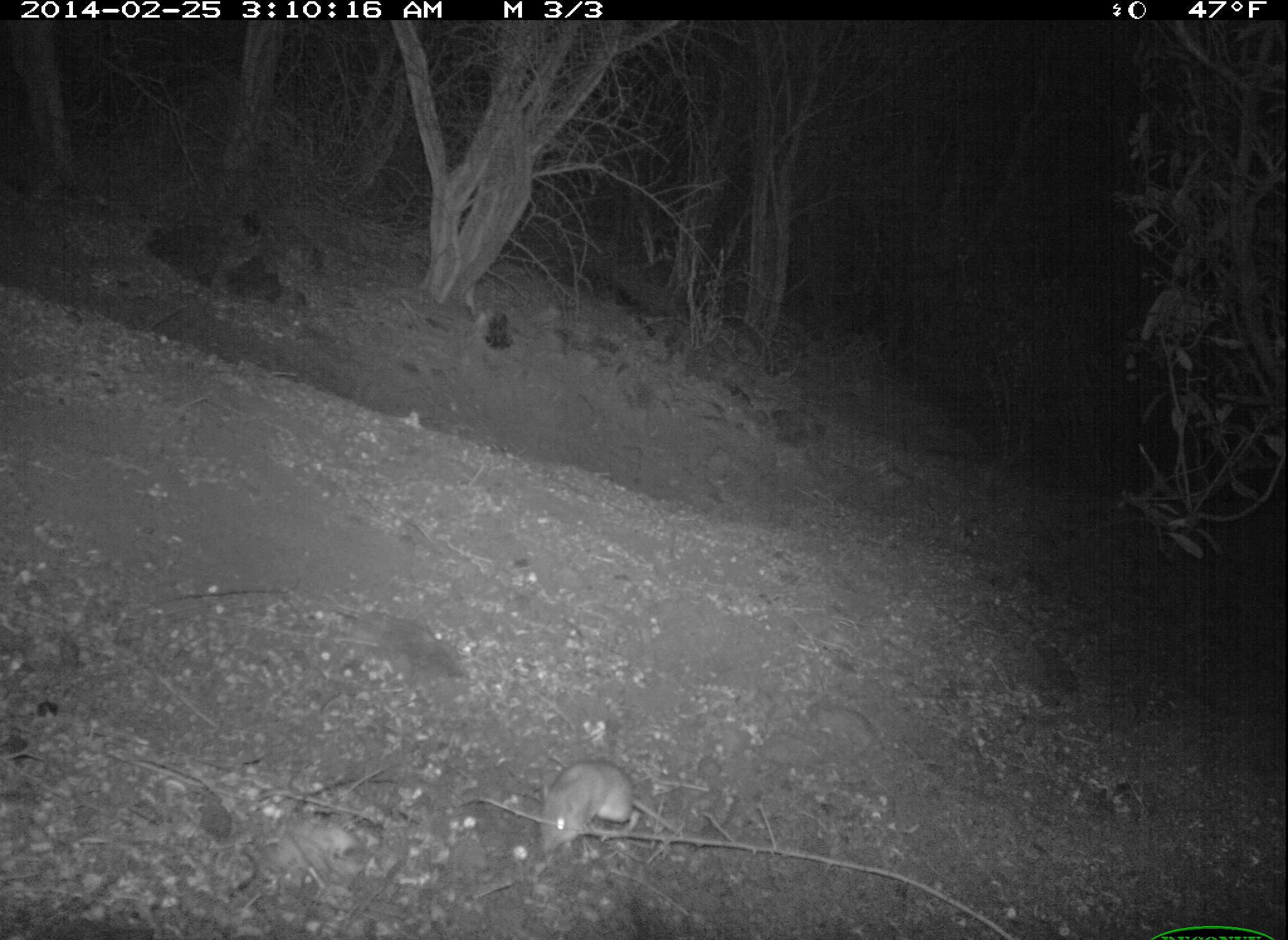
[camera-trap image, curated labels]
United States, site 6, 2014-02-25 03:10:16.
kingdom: Animalia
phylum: Chordata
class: Mammalia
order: Rodentia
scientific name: Rodentia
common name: rodent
Rodent (Rodentia).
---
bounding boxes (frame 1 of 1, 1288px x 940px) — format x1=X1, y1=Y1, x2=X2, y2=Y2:
rodent: x1=538, y1=761, x2=687, y2=859